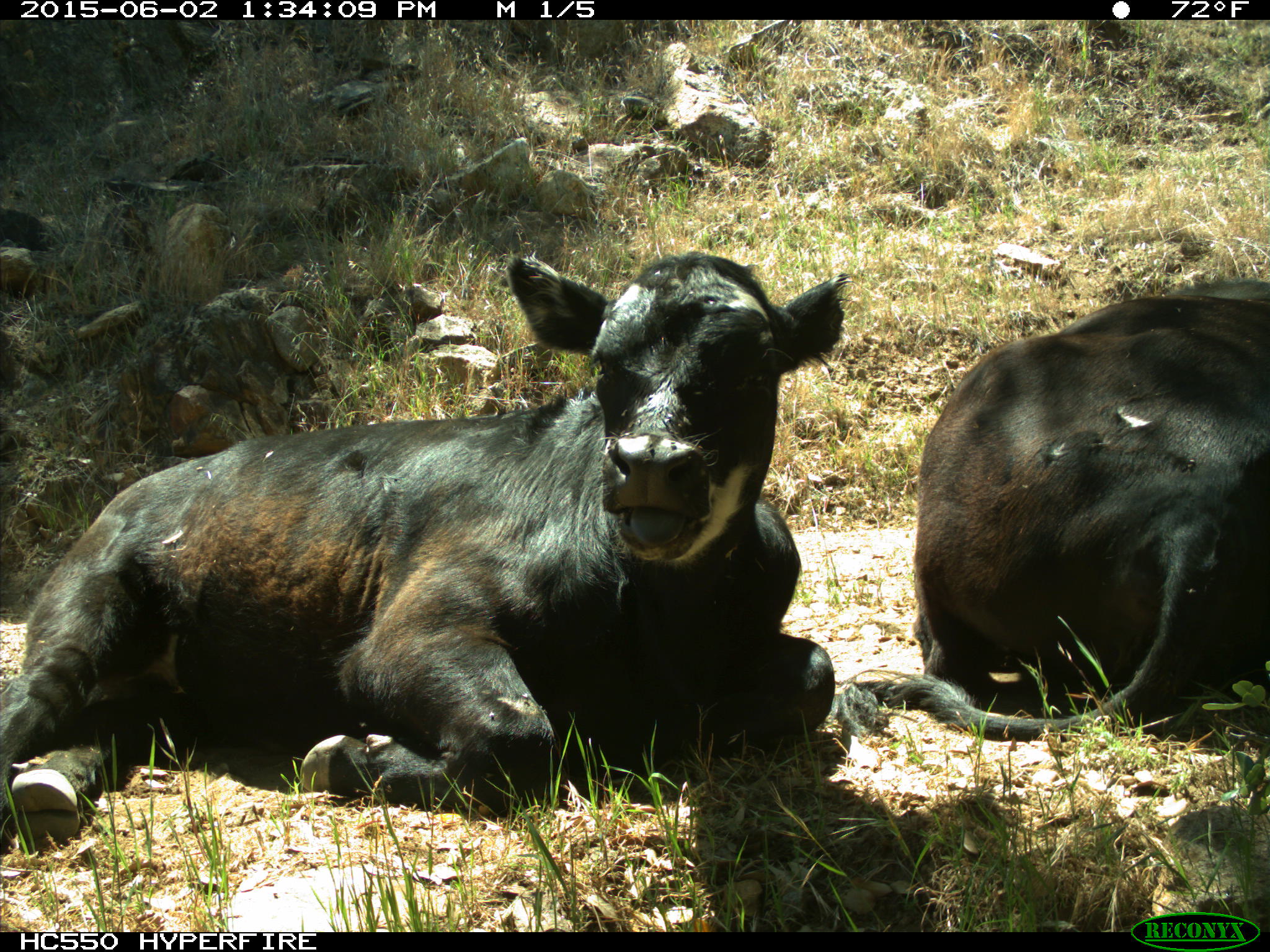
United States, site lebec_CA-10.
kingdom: Animalia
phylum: Chordata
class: Mammalia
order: Artiodactyla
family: Bovidae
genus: Bos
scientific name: Bos taurus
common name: domestic cow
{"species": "Bos taurus (domestic cow)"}